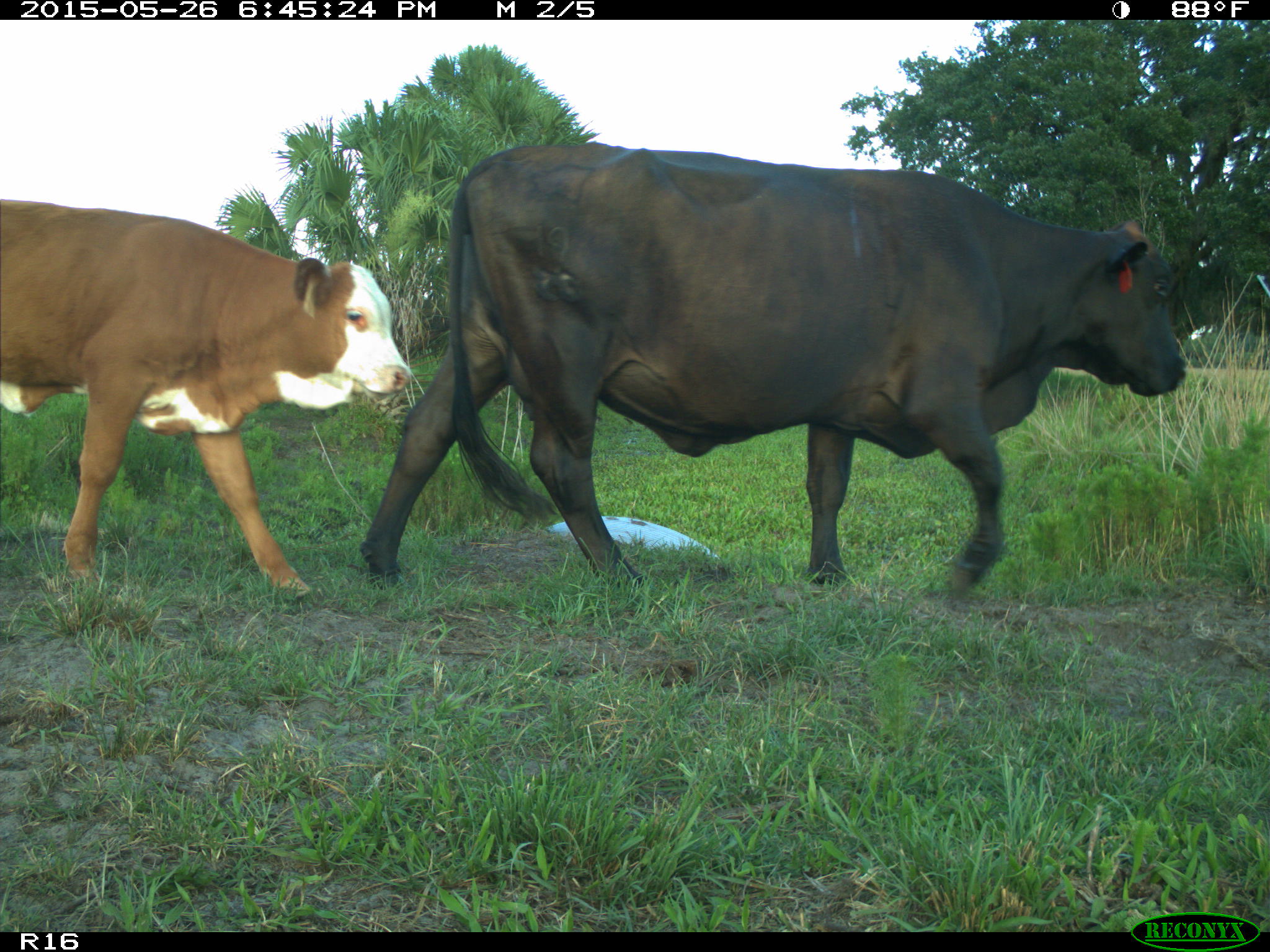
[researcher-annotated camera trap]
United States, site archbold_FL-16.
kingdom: Animalia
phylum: Chordata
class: Mammalia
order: Artiodactyla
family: Bovidae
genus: Bos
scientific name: Bos taurus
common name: domestic cow